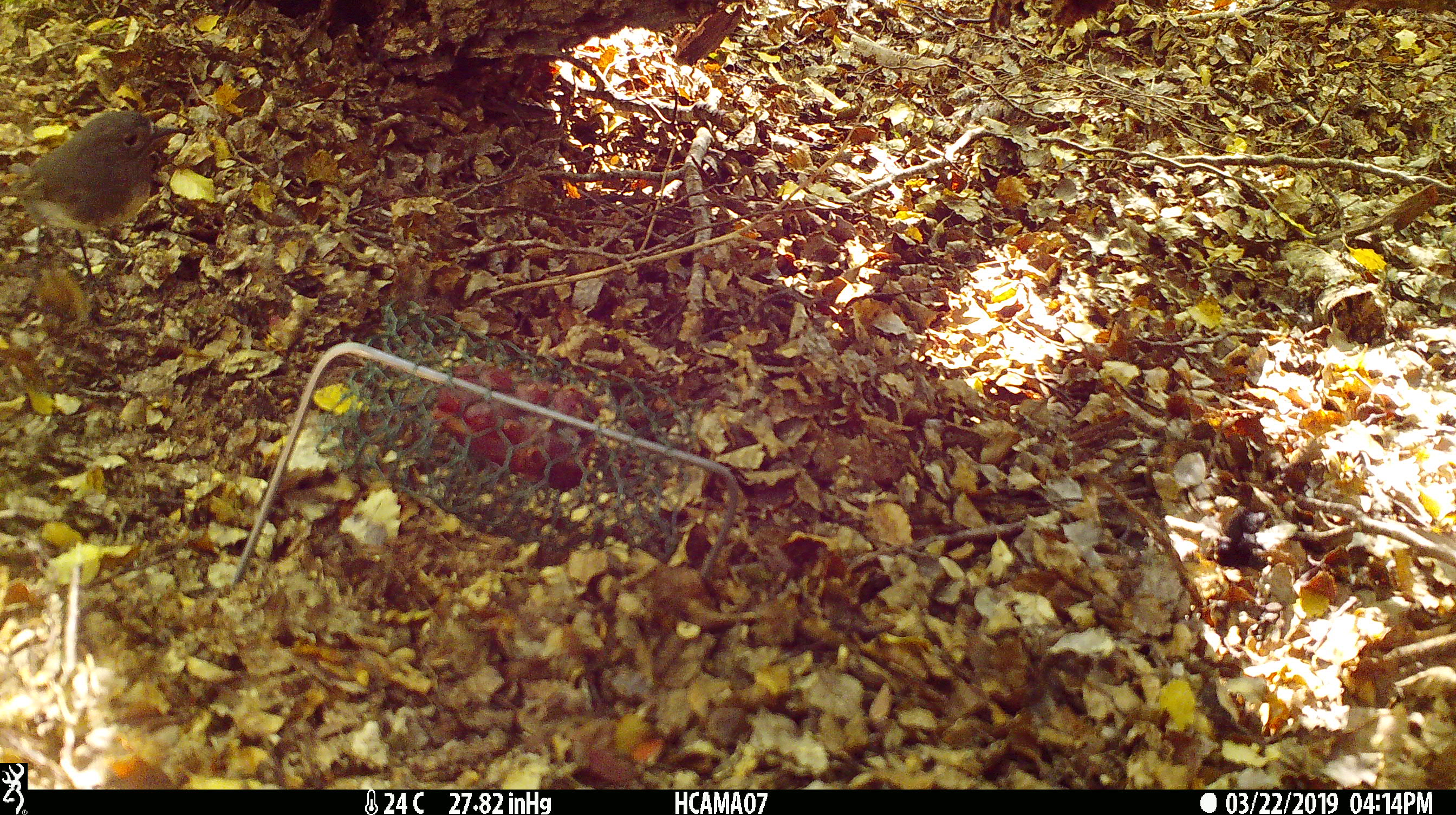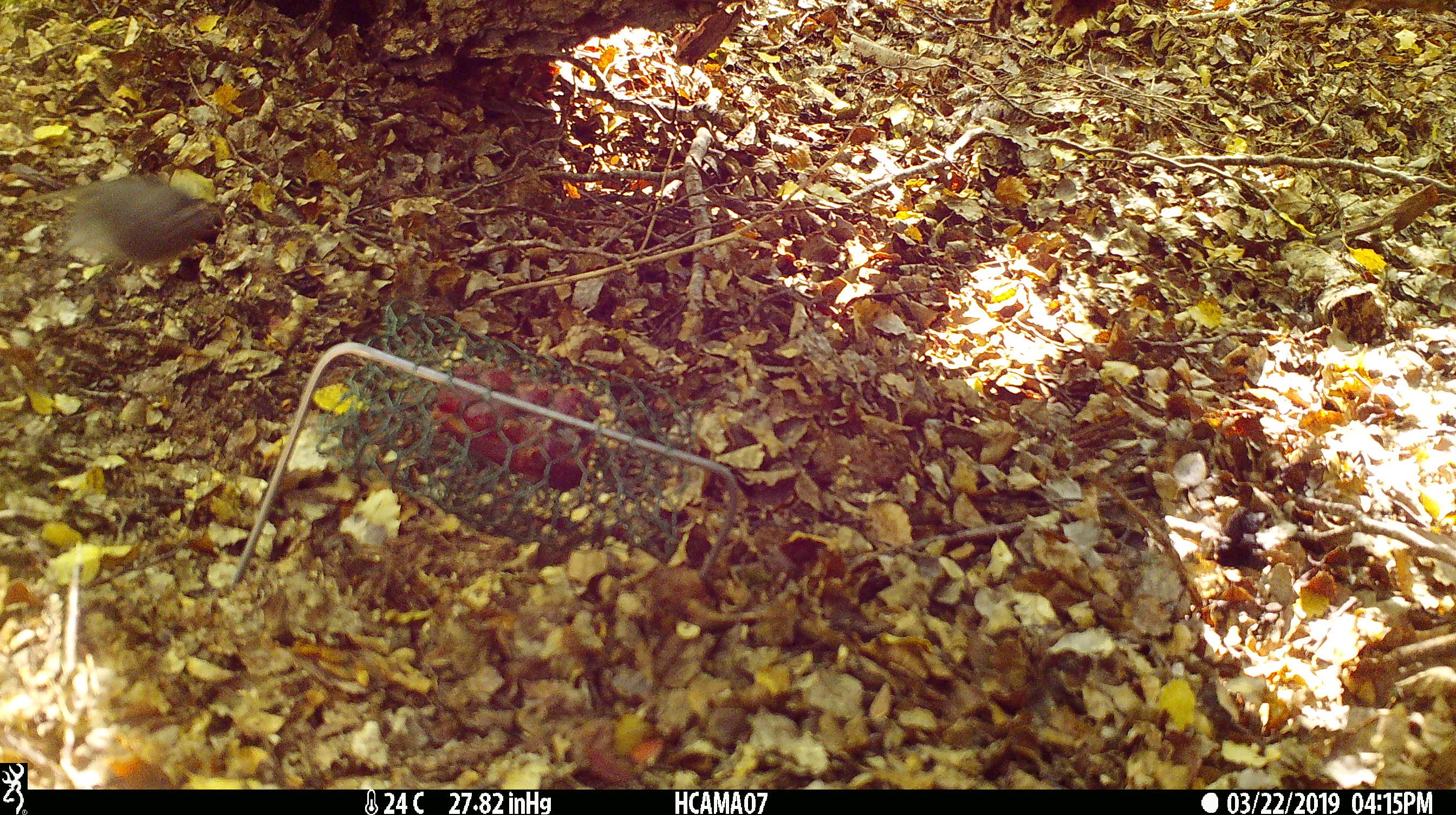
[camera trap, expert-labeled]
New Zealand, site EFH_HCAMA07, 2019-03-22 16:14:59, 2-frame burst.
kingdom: Animalia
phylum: Chordata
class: Aves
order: Passeriformes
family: Petroicidae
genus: Petroica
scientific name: Petroica australis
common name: new zealand robin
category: robin